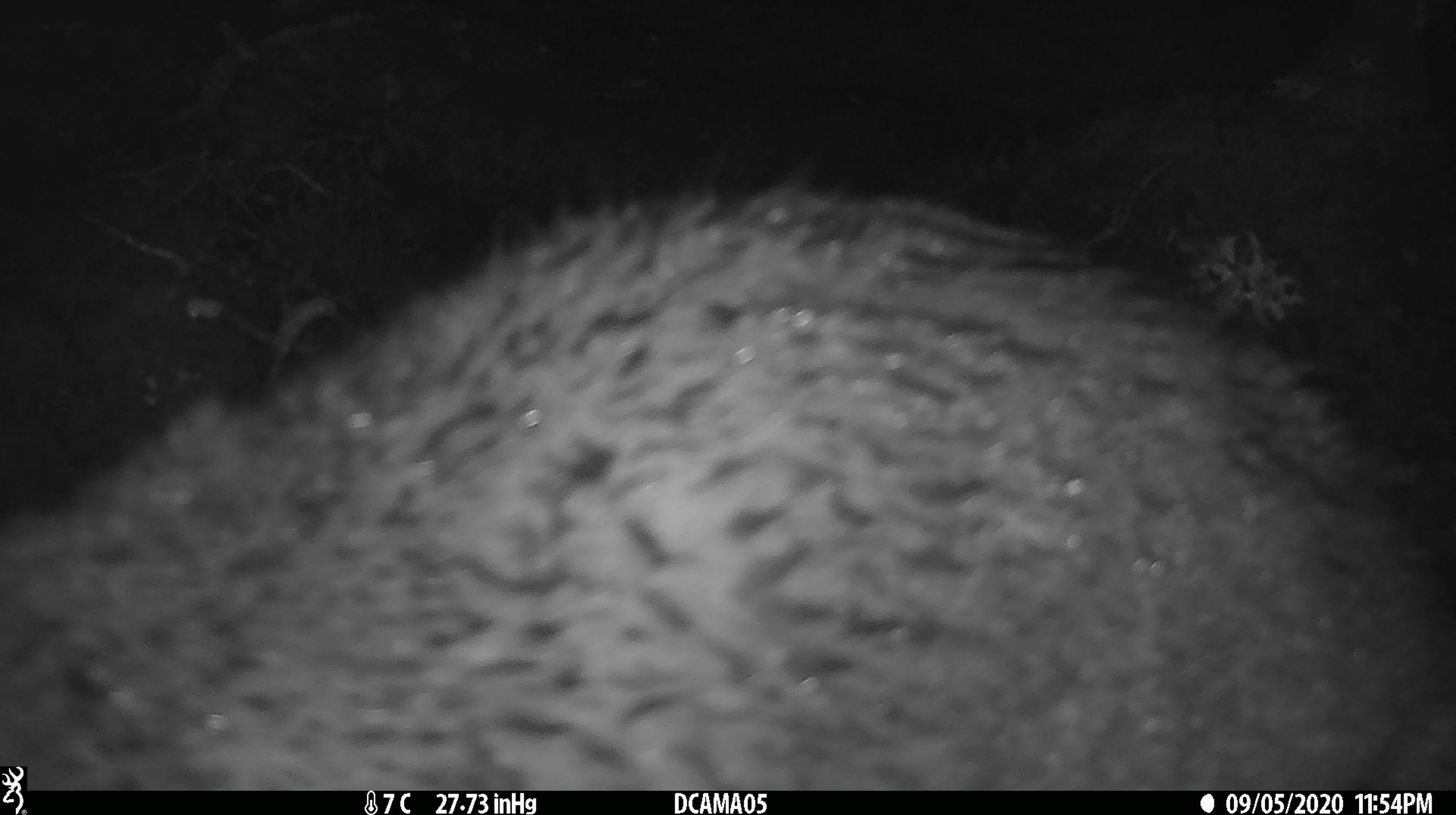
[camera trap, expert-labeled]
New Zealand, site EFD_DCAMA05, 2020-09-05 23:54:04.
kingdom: Animalia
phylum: Chordata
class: Mammalia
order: Diprotodontia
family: Phalangeridae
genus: Trichosurus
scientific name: Trichosurus vulpecula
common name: common brushtail possum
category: possum